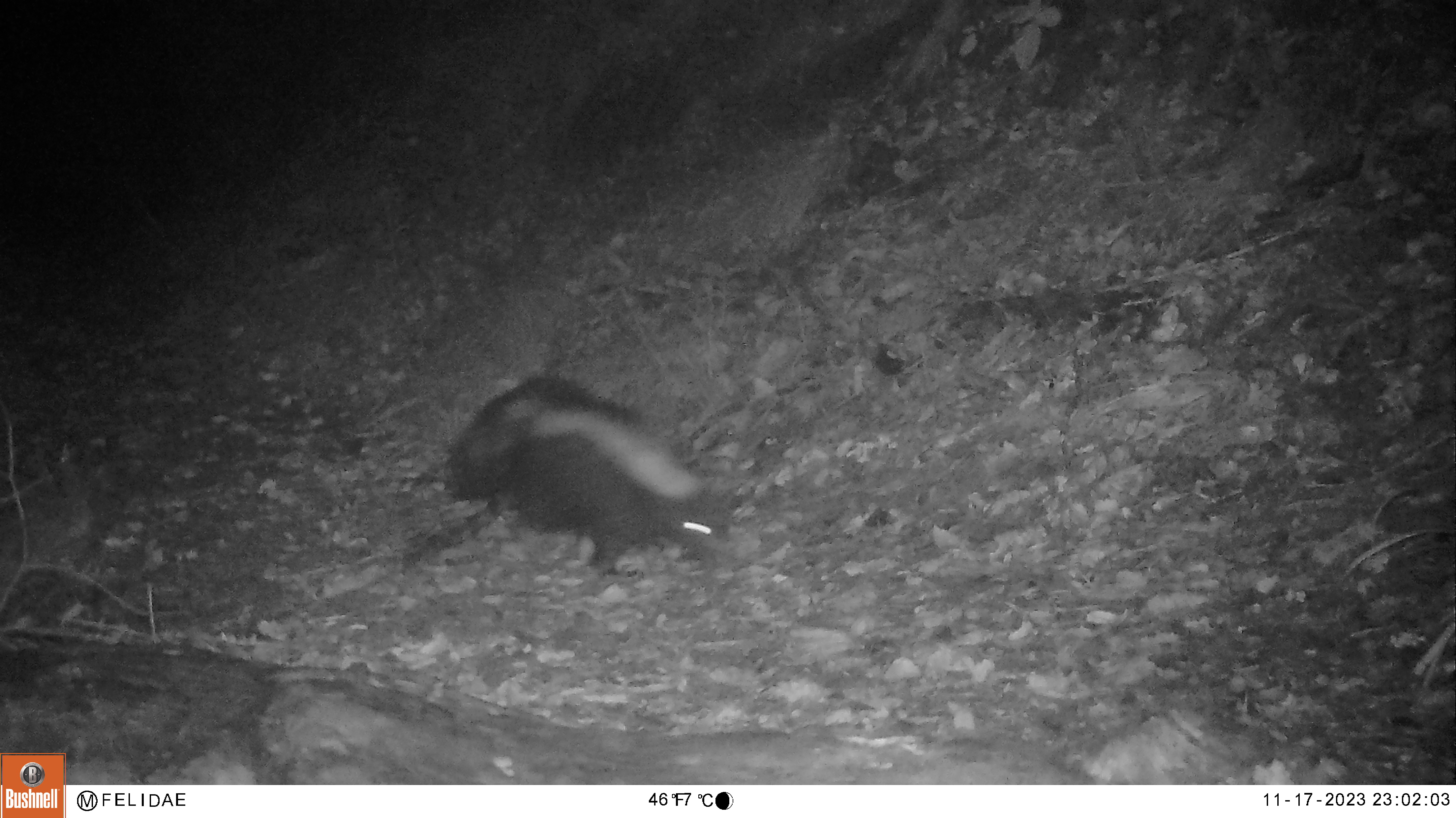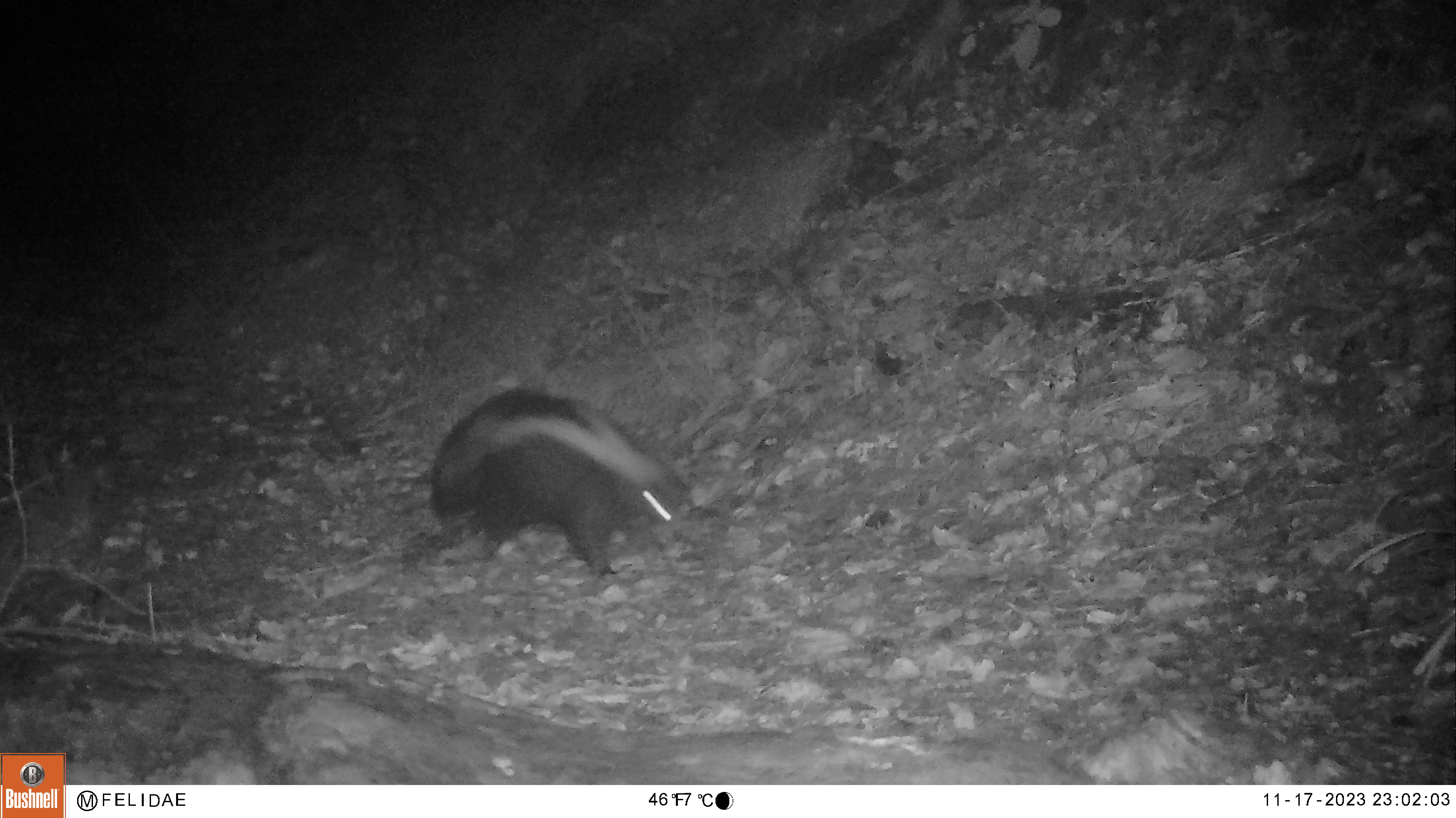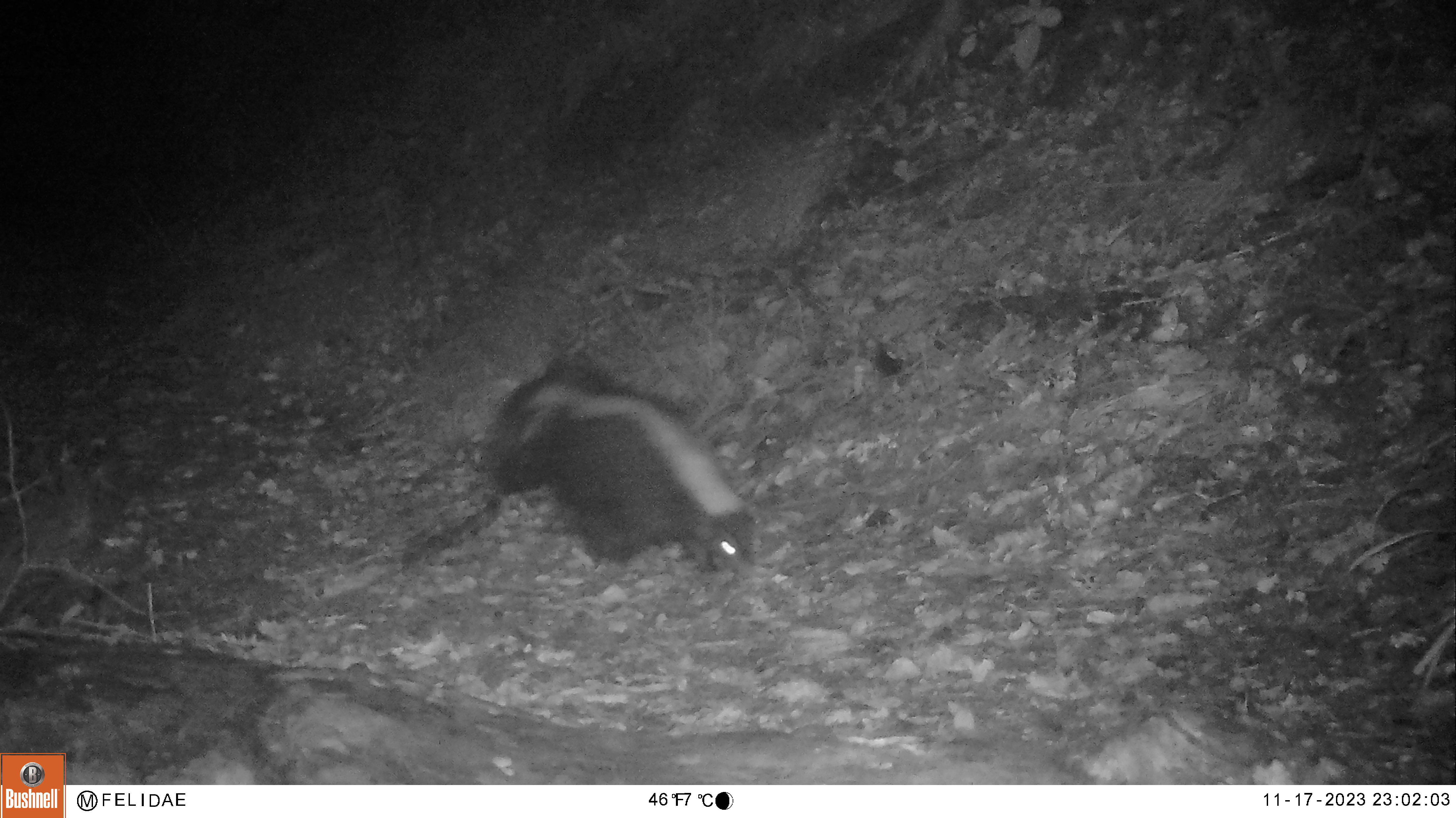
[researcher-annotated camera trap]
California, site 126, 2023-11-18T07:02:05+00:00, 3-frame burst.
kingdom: Animalia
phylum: Chordata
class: Mammalia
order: Carnivora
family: Mephitidae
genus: Mephitis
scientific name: Mephitis mephitis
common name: striped skunk